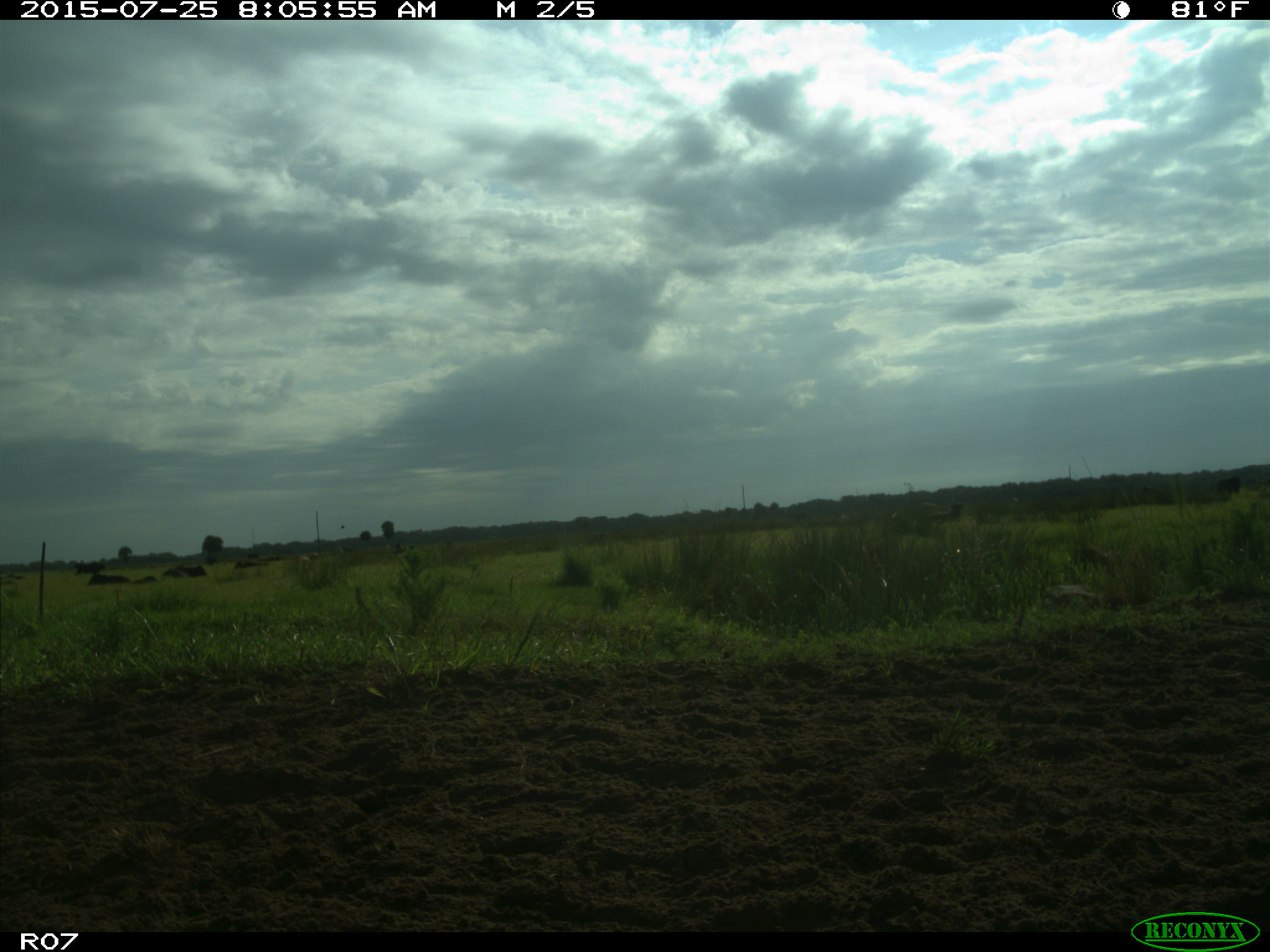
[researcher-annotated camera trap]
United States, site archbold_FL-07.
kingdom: Animalia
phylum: Chordata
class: Mammalia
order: Artiodactyla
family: Bovidae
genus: Bos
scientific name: Bos taurus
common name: domestic cow